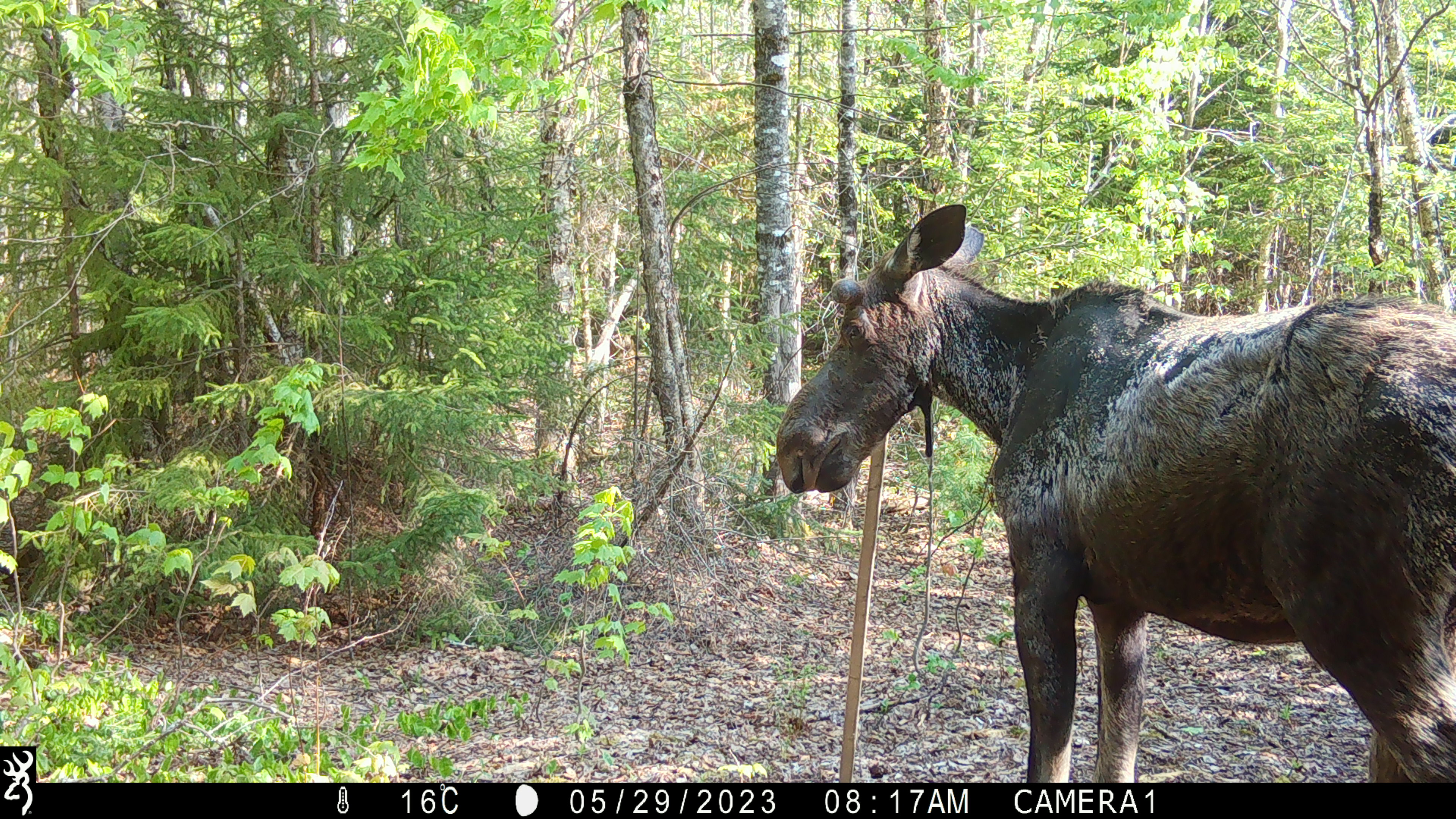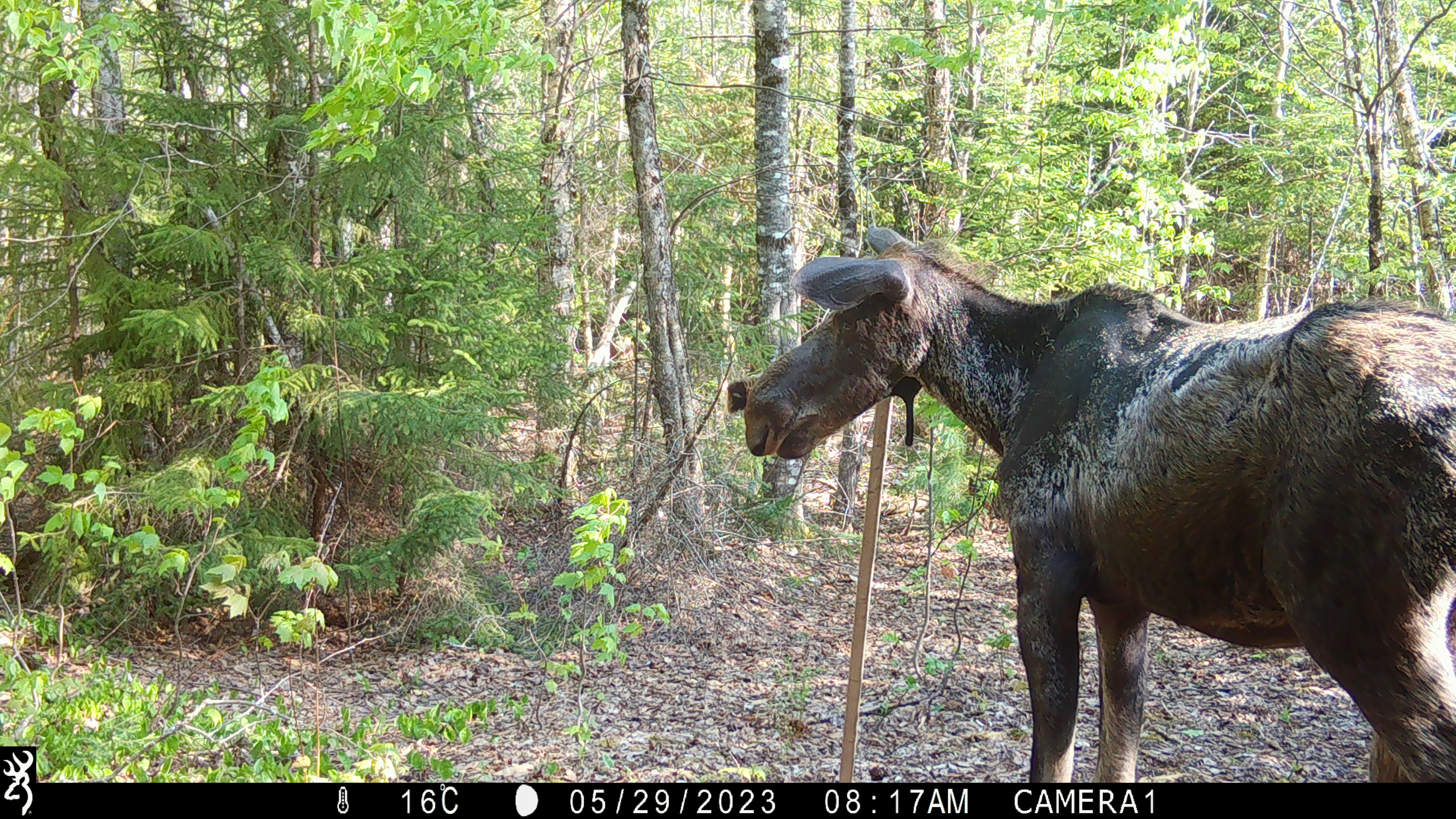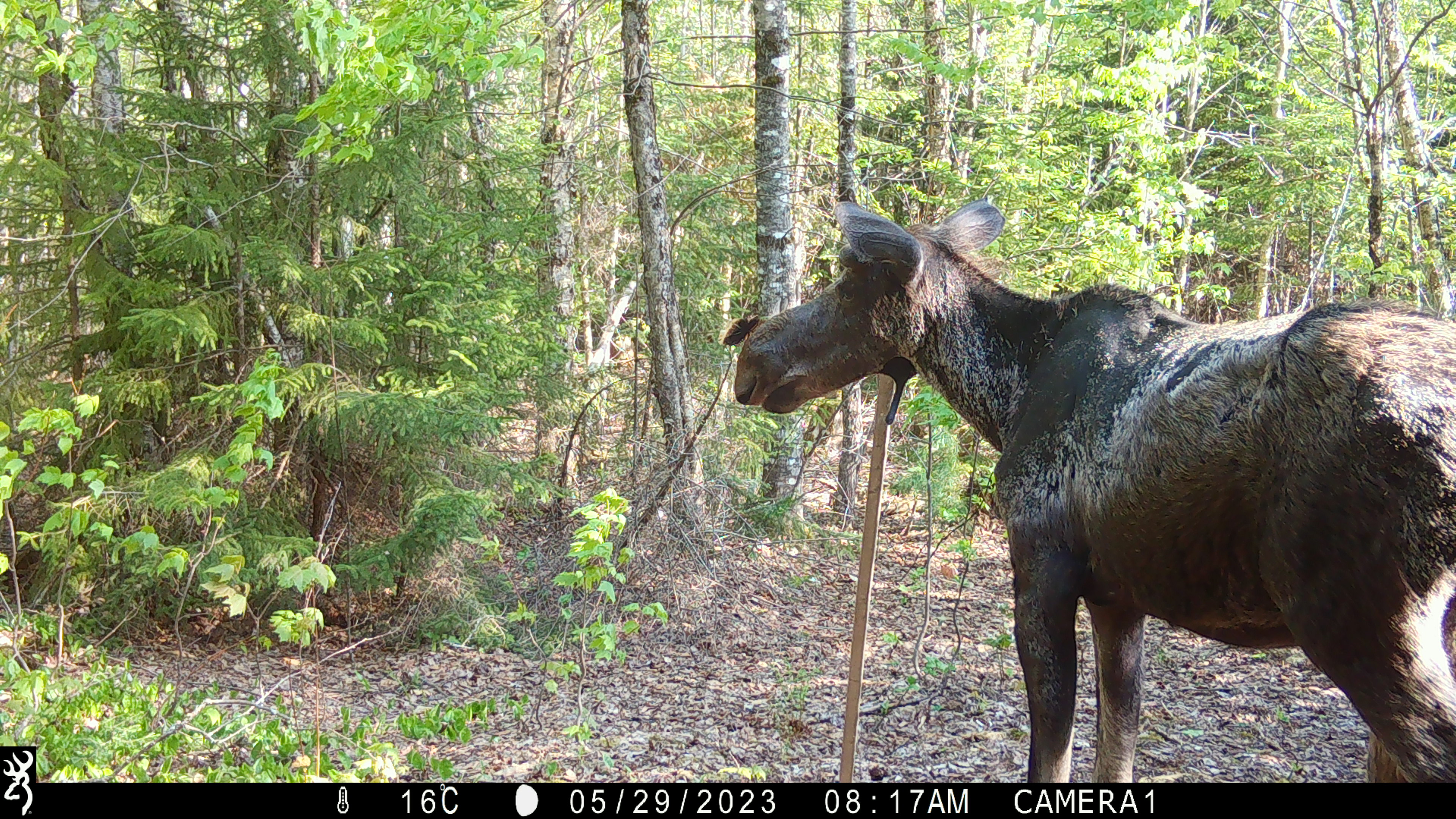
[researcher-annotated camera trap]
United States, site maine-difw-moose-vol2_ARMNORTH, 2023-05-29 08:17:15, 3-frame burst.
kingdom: Animalia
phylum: Chordata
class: Mammalia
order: Artiodactyla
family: Cervidae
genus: Alces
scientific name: Alces alces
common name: moose